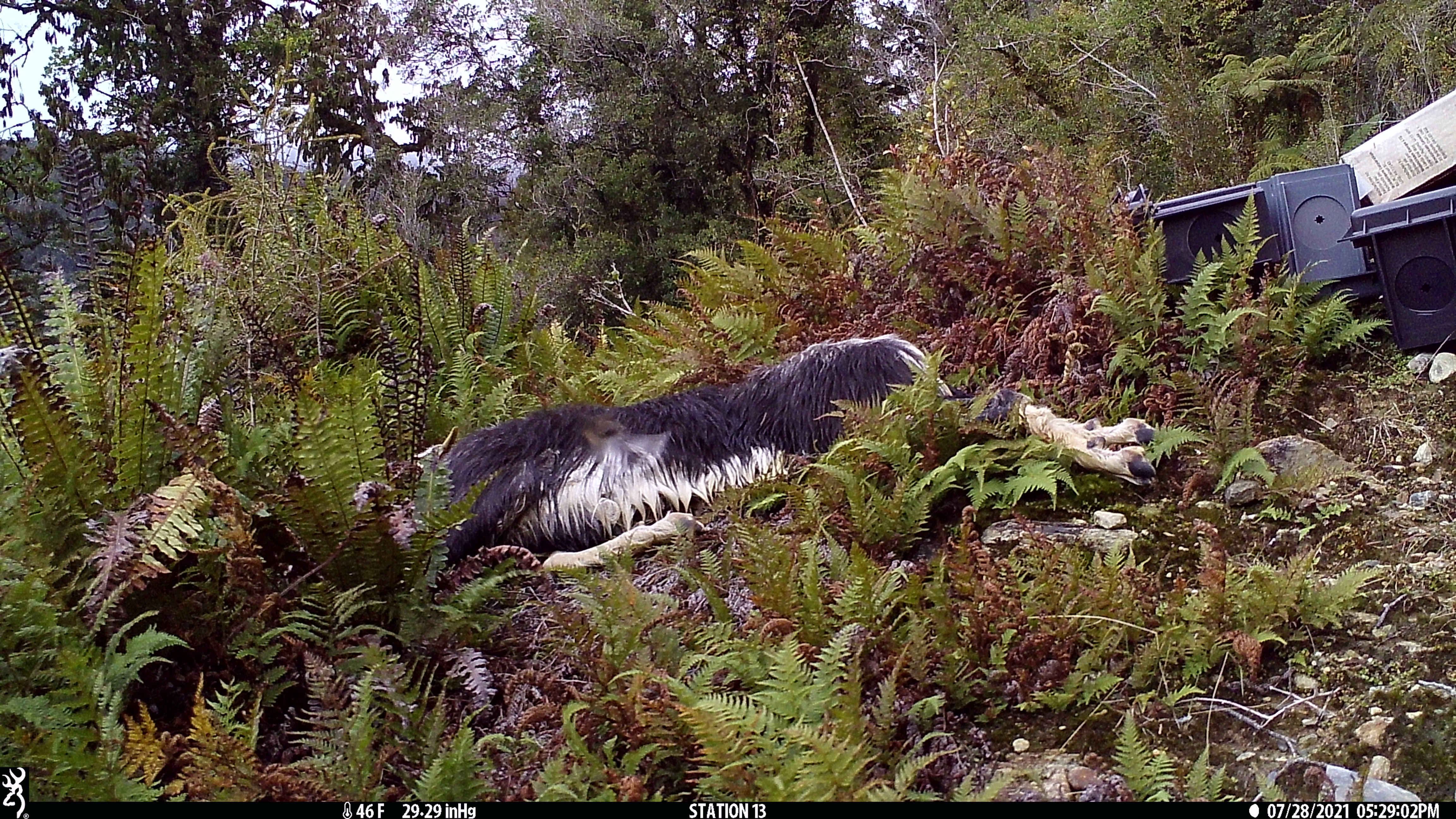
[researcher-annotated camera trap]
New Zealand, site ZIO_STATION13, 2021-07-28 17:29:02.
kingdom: Animalia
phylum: Chordata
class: Aves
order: Passeriformes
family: Rhipiduridae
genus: Rhipidura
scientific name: Rhipidura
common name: fantails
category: fantail